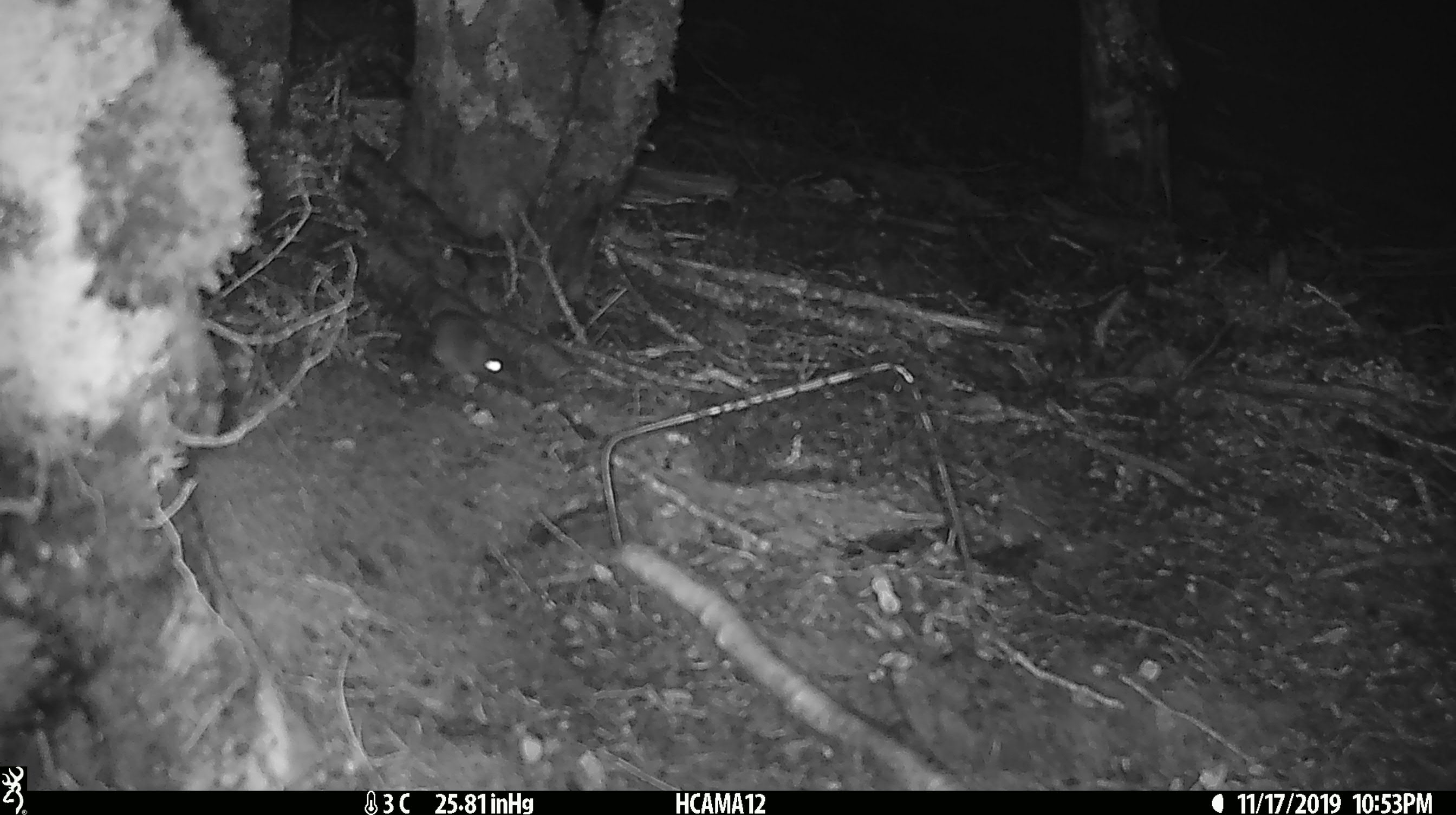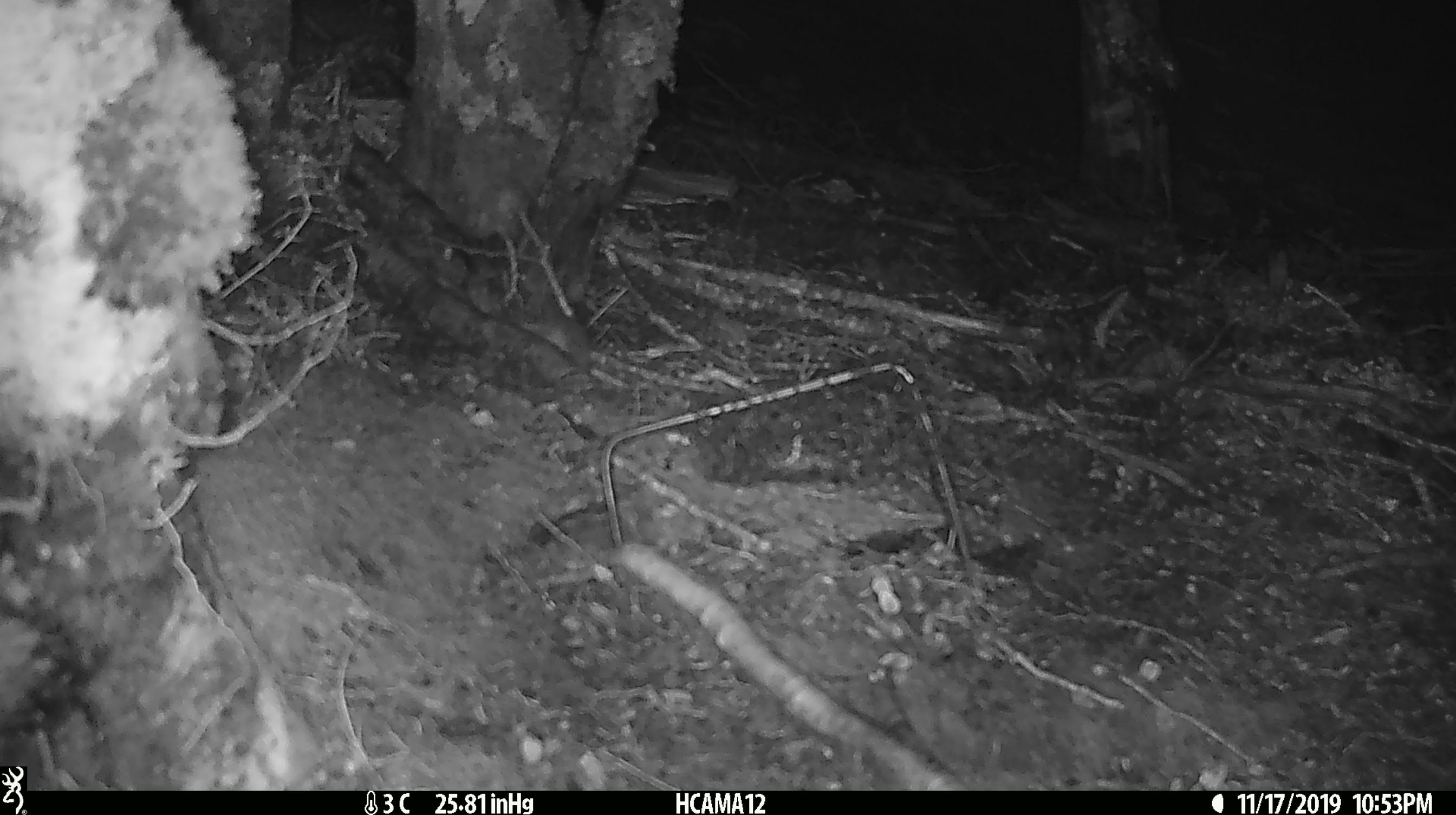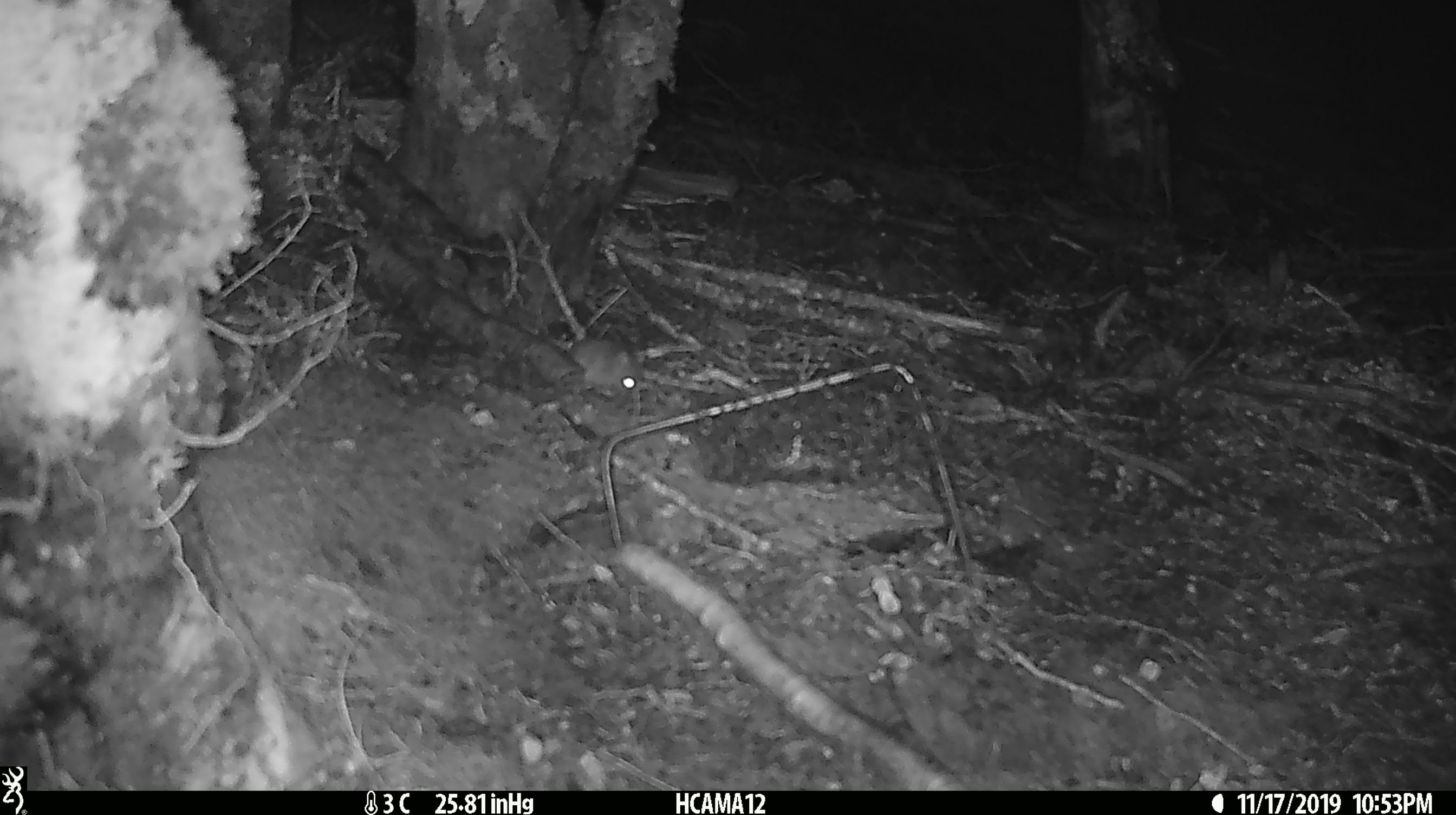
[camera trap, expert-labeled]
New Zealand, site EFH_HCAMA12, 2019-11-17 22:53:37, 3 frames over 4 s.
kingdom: Animalia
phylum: Chordata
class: Mammalia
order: Rodentia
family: Muridae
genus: Mus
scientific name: Mus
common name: mouse